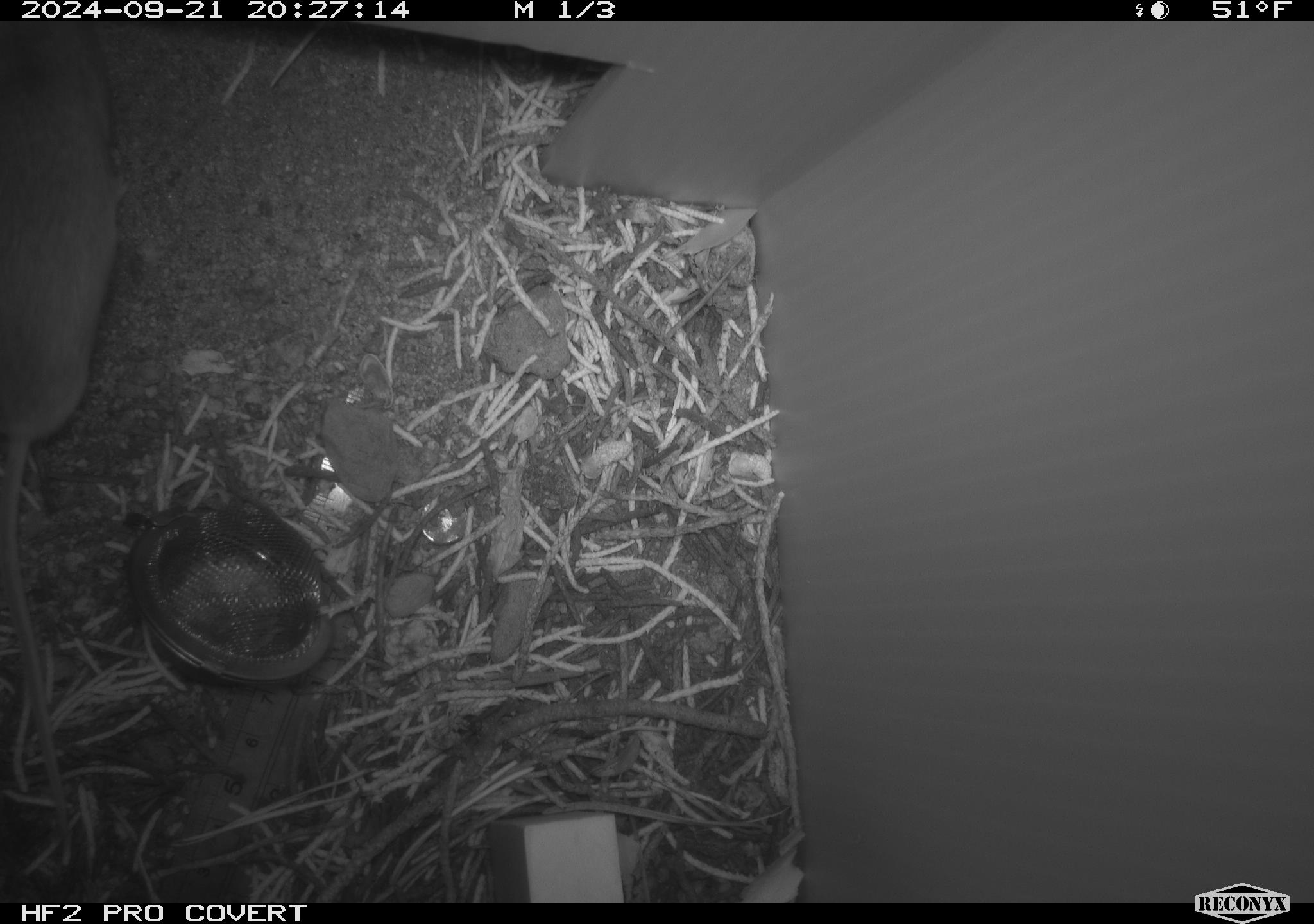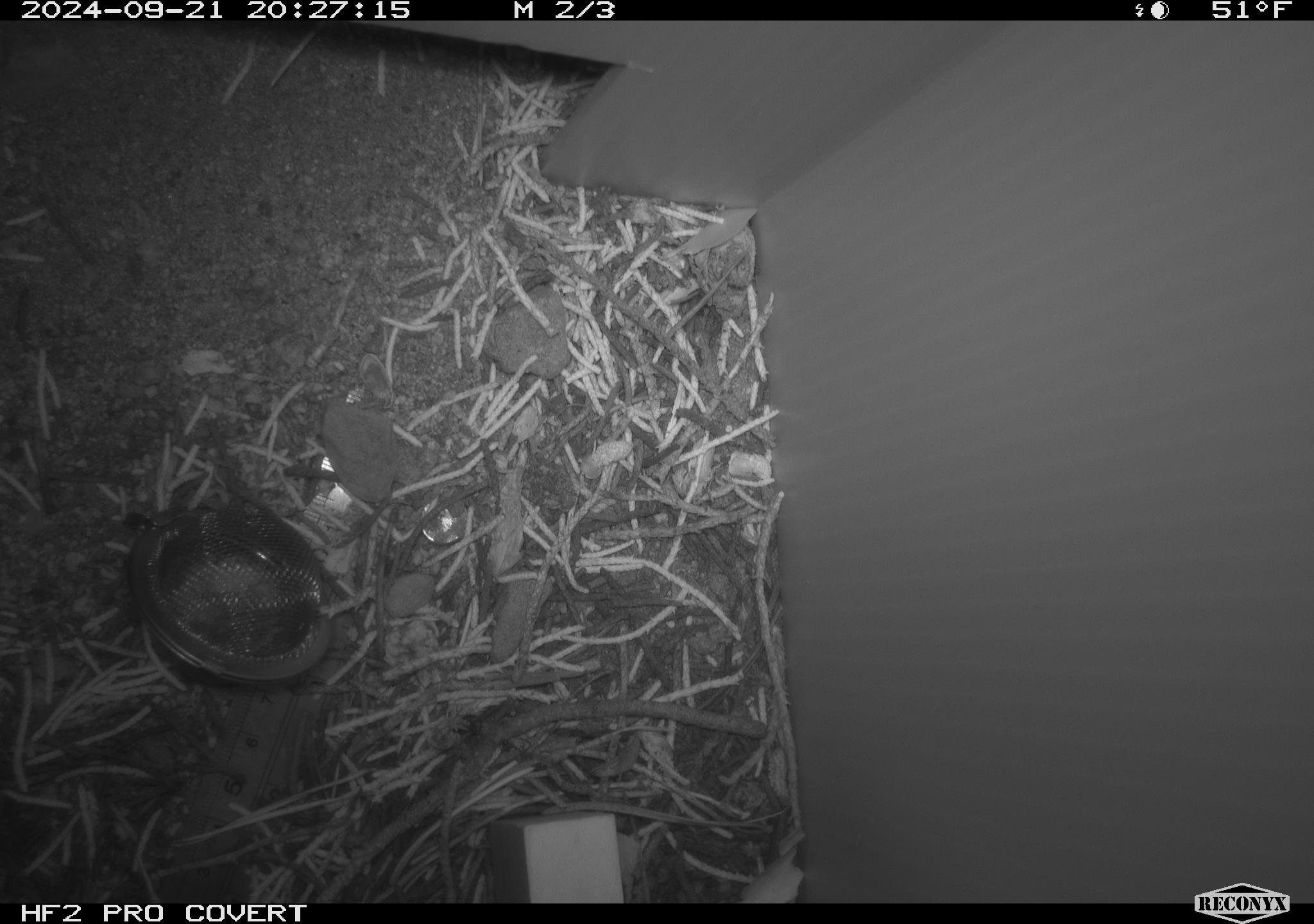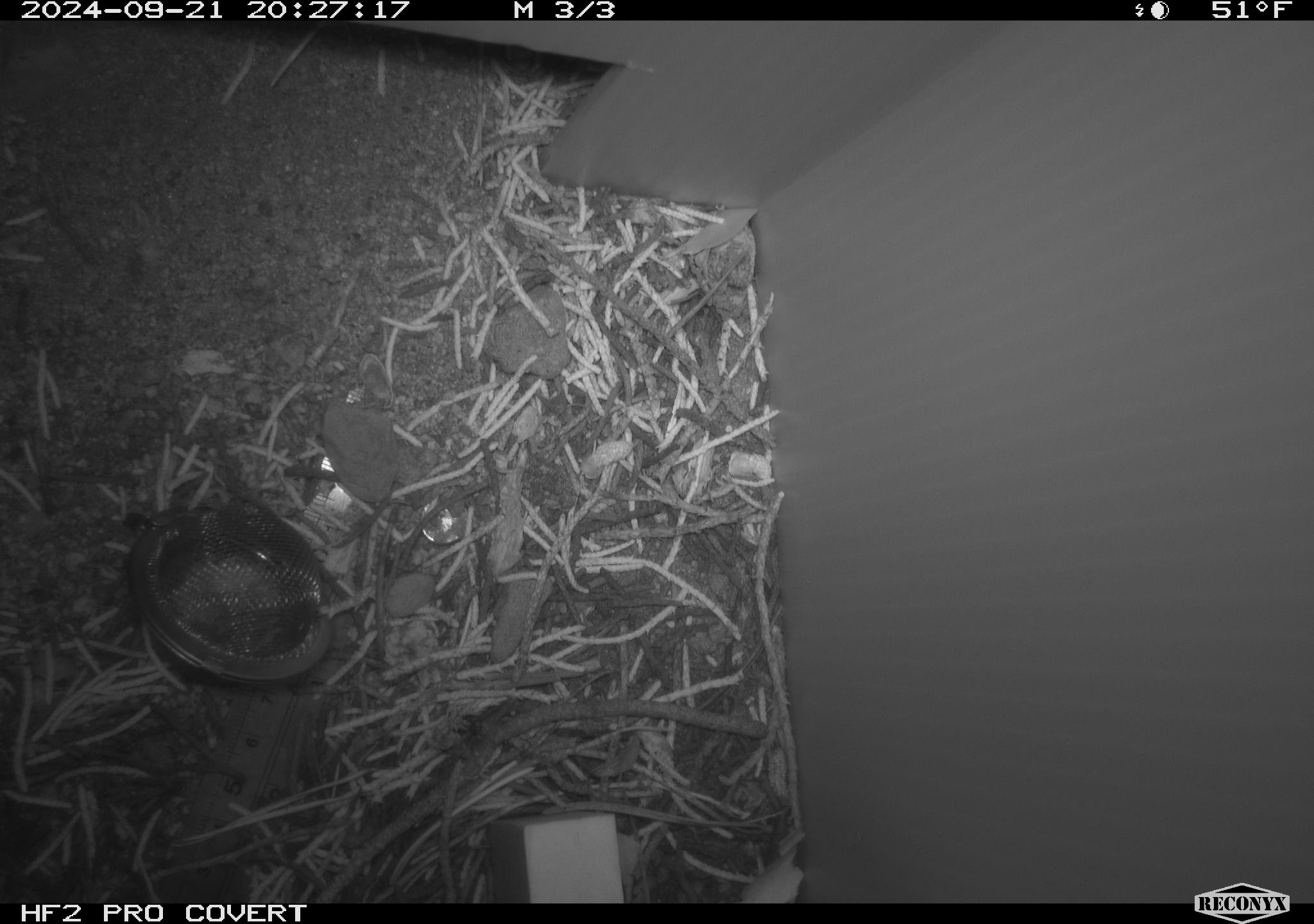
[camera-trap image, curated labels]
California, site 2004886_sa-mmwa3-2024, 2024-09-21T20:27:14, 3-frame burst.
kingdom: Animalia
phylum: Chordata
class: Mammalia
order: Rodentia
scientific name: Rodentia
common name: mouse species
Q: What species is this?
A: Mouse species (Rodentia).